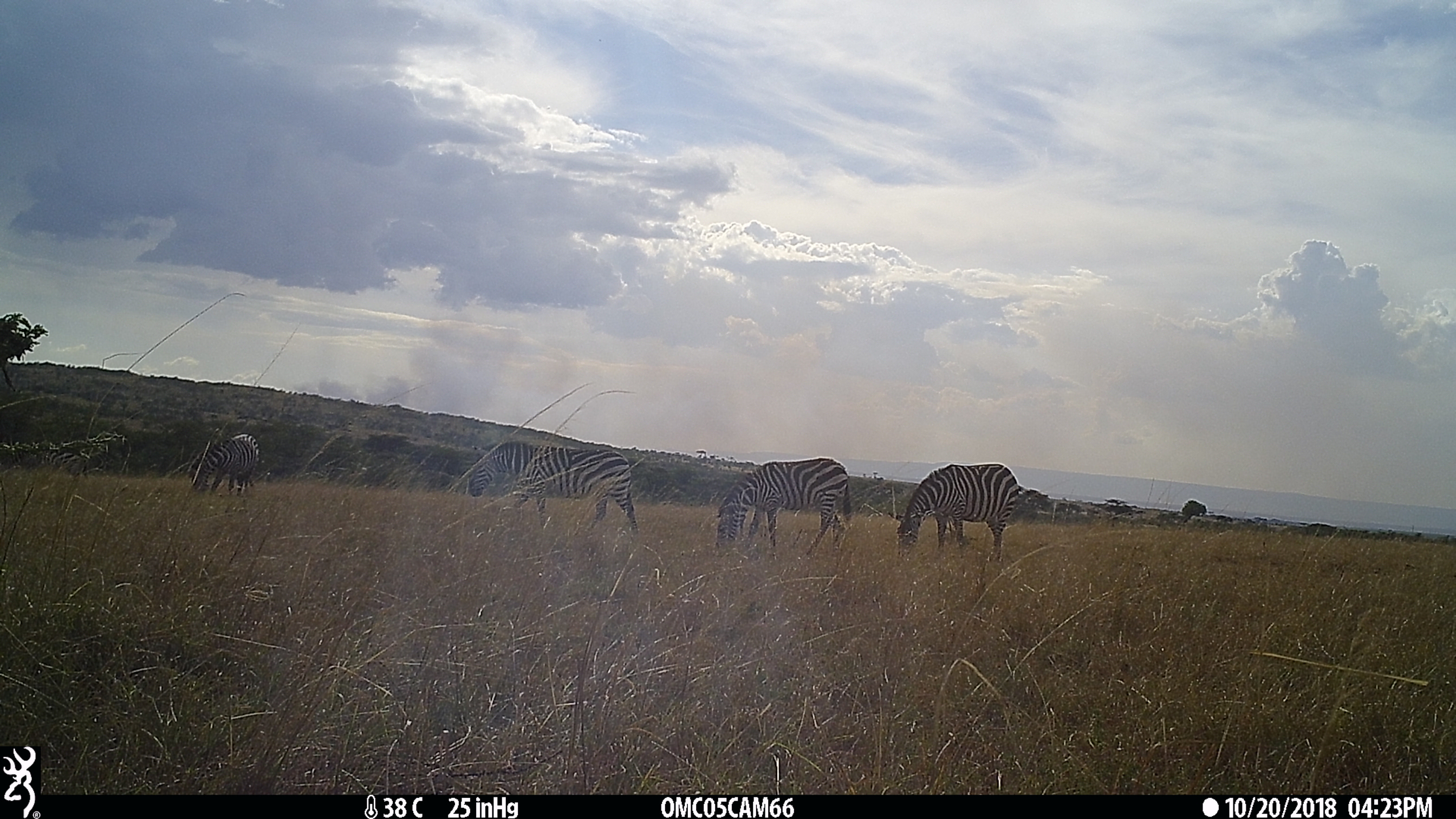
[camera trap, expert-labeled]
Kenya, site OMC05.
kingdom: Animalia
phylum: Chordata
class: Mammalia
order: Perissodactyla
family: Equidae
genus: Equus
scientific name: Equus quagga burchellii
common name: burchell's zebra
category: zebra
Zebra (burchell's zebra) (Equus quagga burchellii).